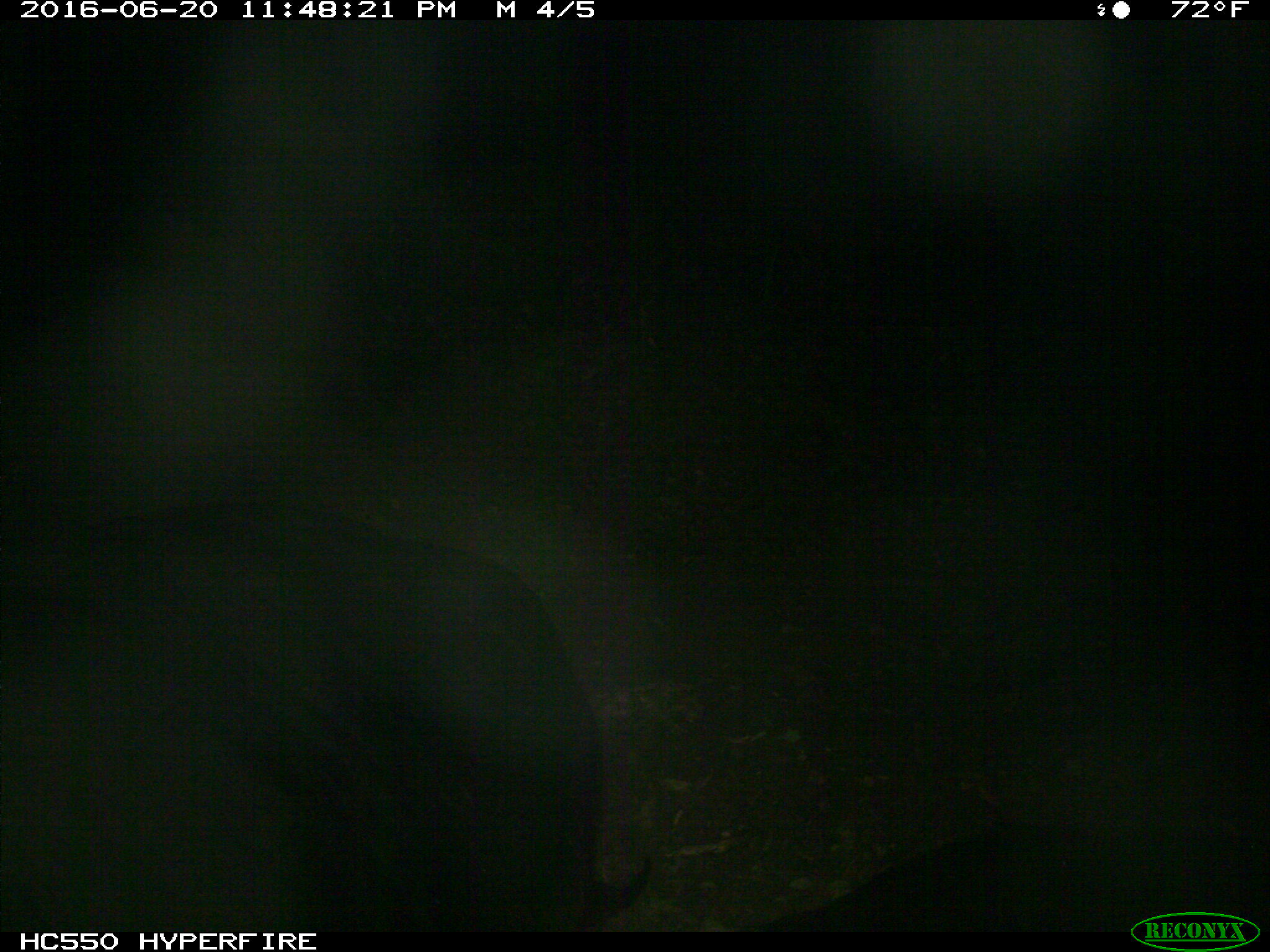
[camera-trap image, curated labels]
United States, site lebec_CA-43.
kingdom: Animalia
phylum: Chordata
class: Mammalia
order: Artiodactyla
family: Bovidae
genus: Bos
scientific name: Bos taurus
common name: domestic cow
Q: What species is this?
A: Bos taurus (domestic cow).